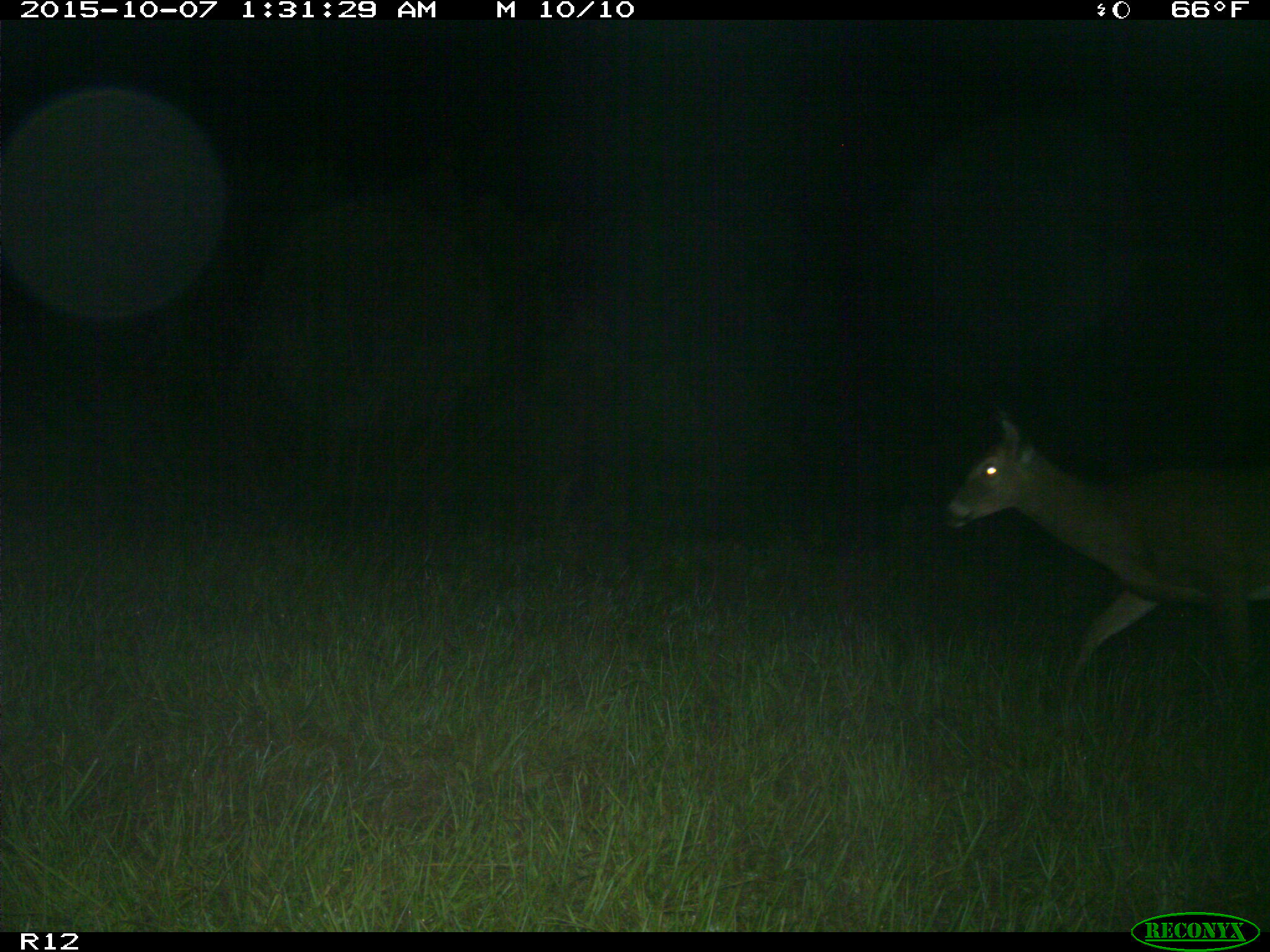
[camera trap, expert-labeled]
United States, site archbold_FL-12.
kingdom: Animalia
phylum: Chordata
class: Mammalia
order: Artiodactyla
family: Cervidae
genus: Odocoileus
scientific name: Odocoileus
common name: deer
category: unidentified deer